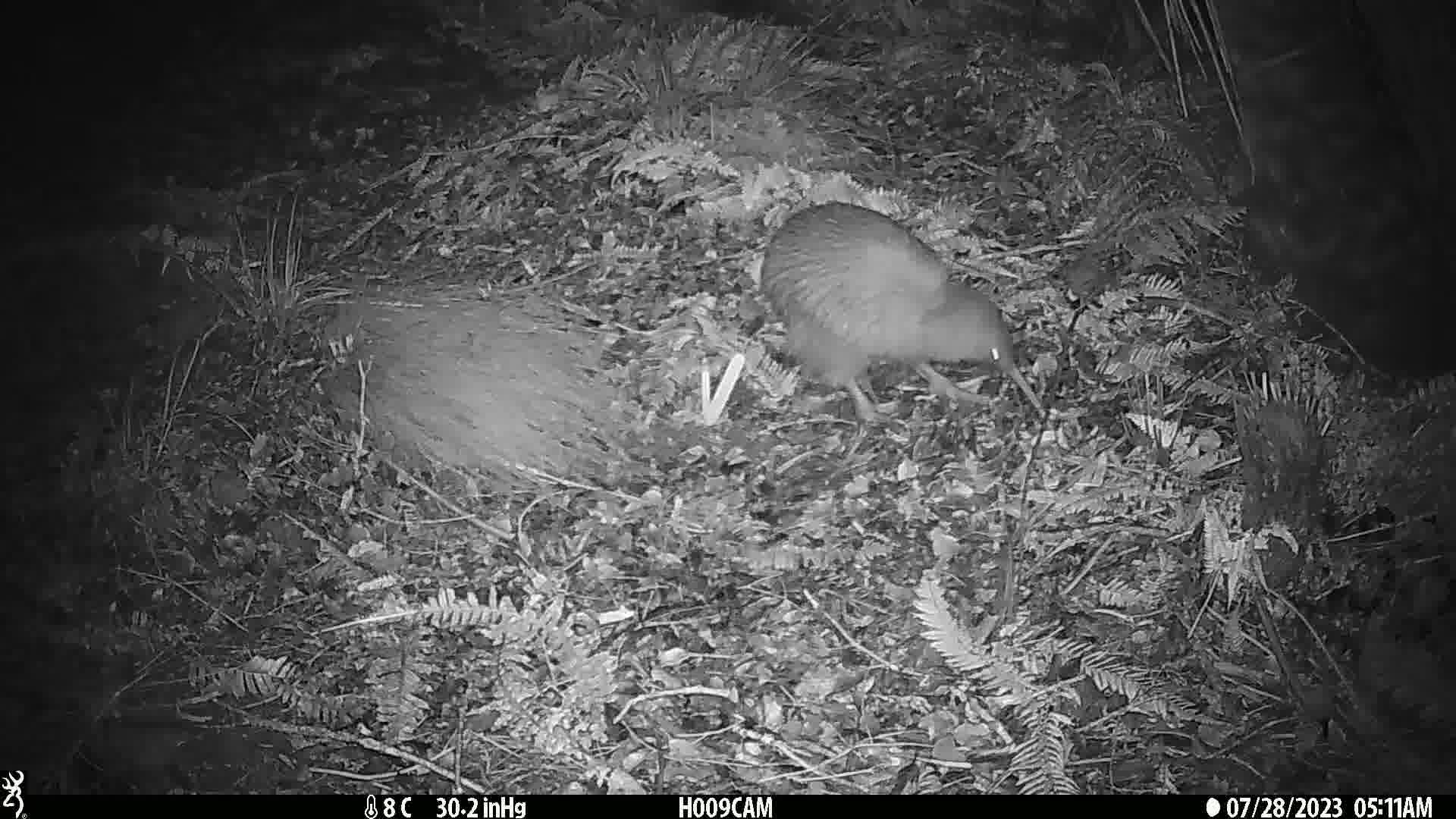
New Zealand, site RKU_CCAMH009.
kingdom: Animalia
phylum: Chordata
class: Aves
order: Apterygiformes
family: Apterygidae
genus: Apteryx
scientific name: Apteryx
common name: kiwi